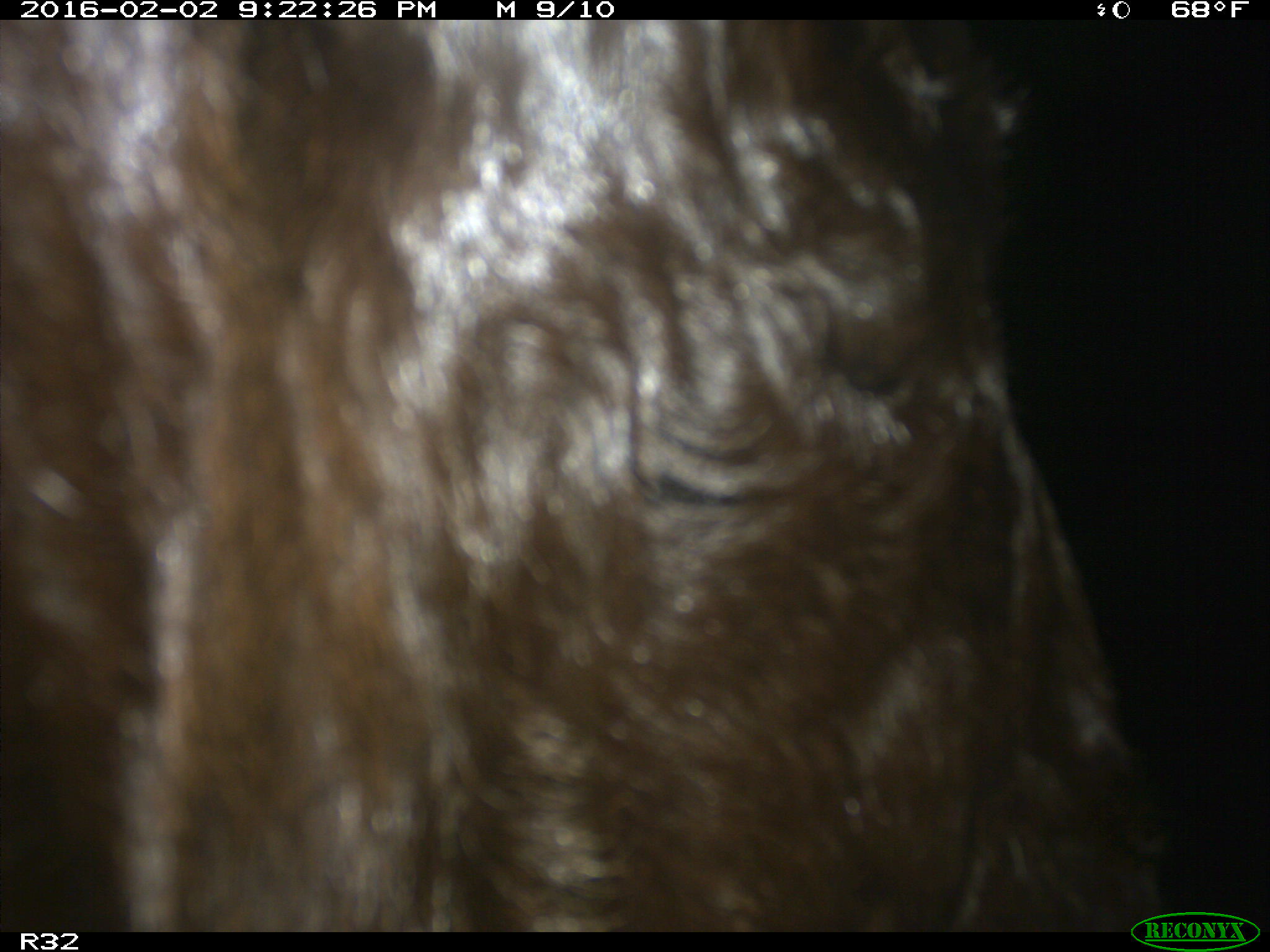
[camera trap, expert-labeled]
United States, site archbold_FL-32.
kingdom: Animalia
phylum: Chordata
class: Mammalia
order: Artiodactyla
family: Bovidae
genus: Bos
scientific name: Bos taurus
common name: domestic cow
Bos taurus (domestic cow).